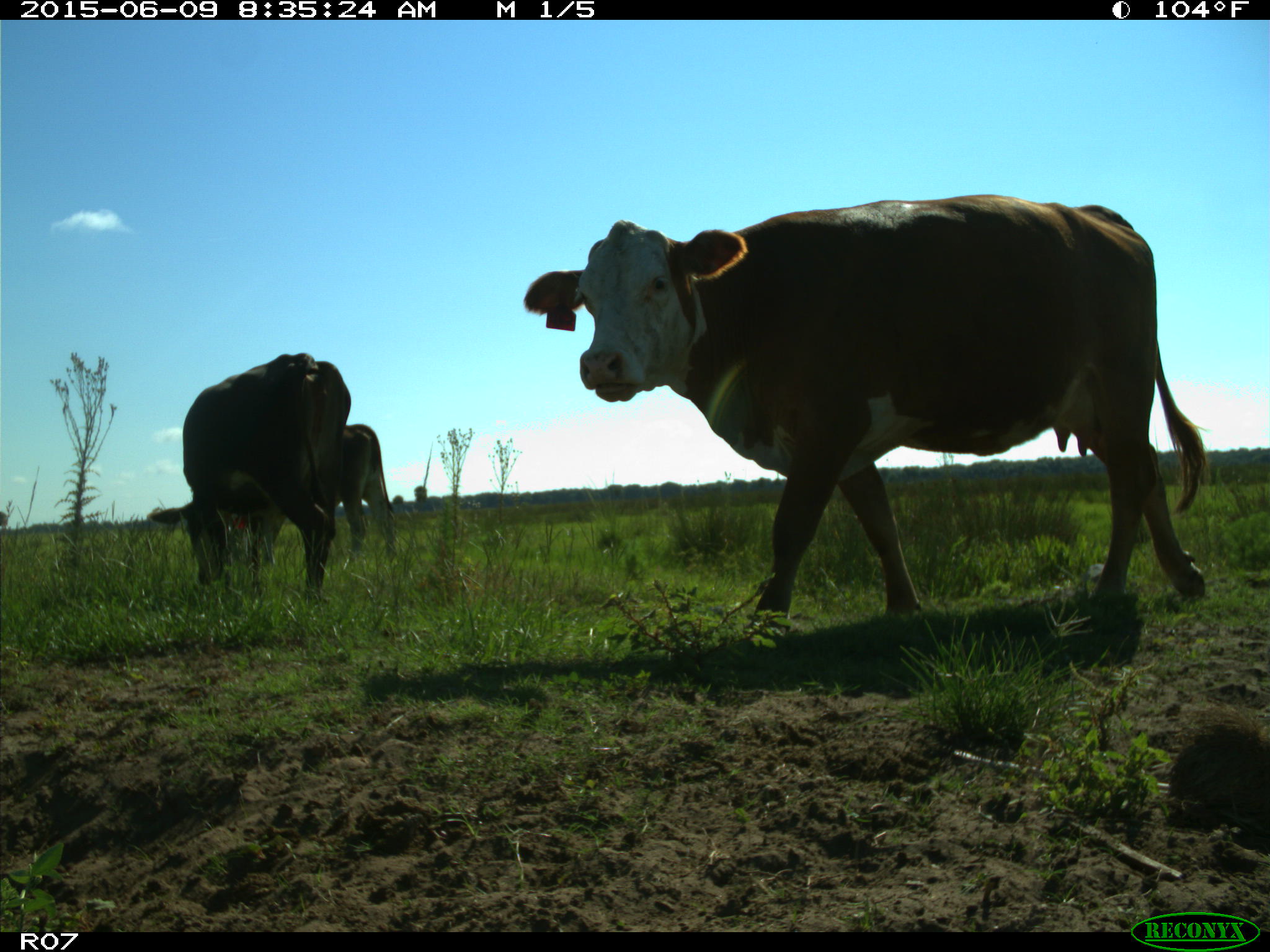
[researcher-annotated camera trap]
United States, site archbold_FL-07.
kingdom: Animalia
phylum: Chordata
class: Mammalia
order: Artiodactyla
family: Bovidae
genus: Bos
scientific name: Bos taurus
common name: domestic cow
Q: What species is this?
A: Bos taurus (domestic cow).